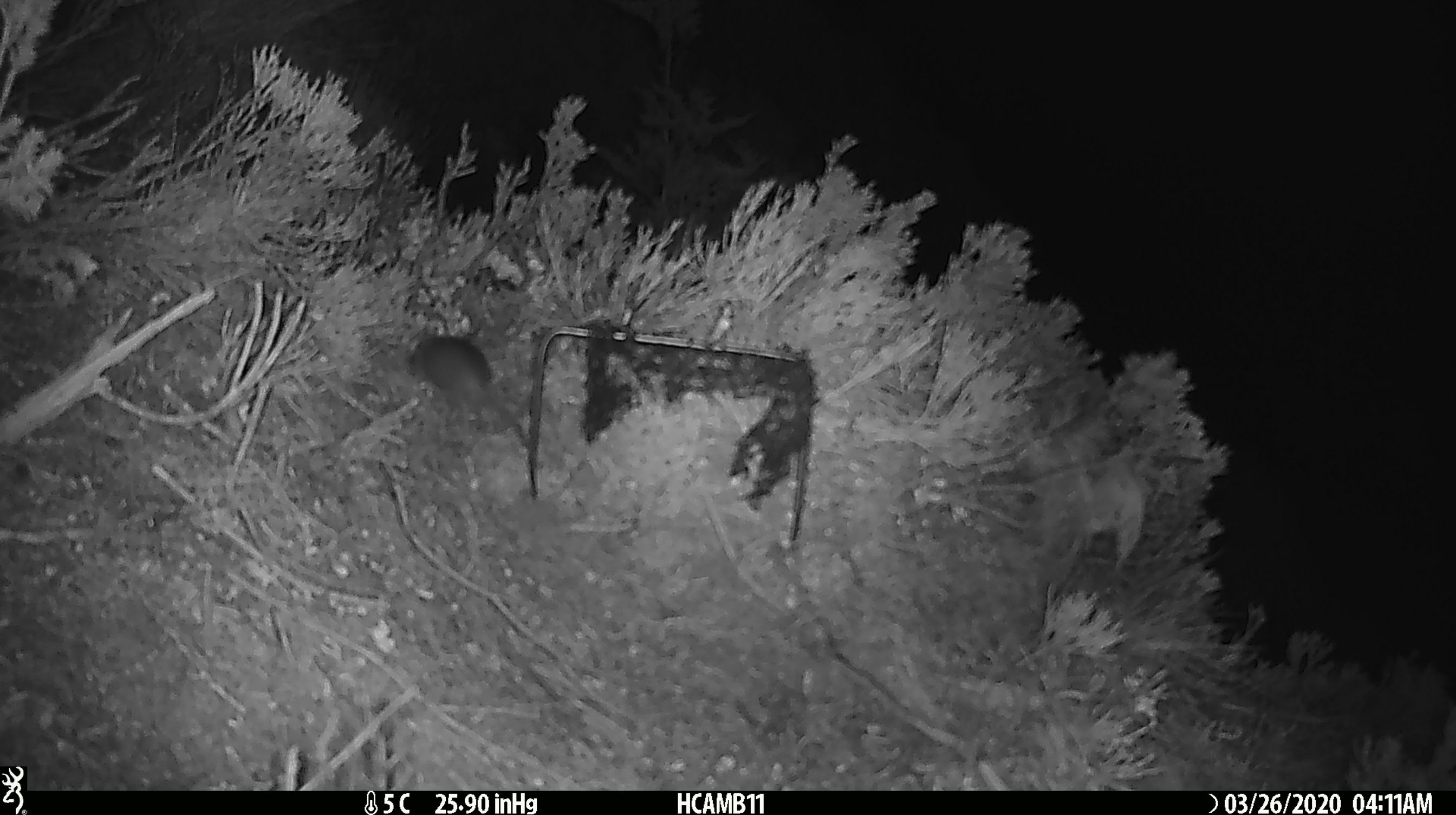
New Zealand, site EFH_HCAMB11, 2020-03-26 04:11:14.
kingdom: Animalia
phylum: Chordata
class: Mammalia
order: Rodentia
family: Muridae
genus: Mus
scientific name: Mus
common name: mouse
Mouse (Mus).